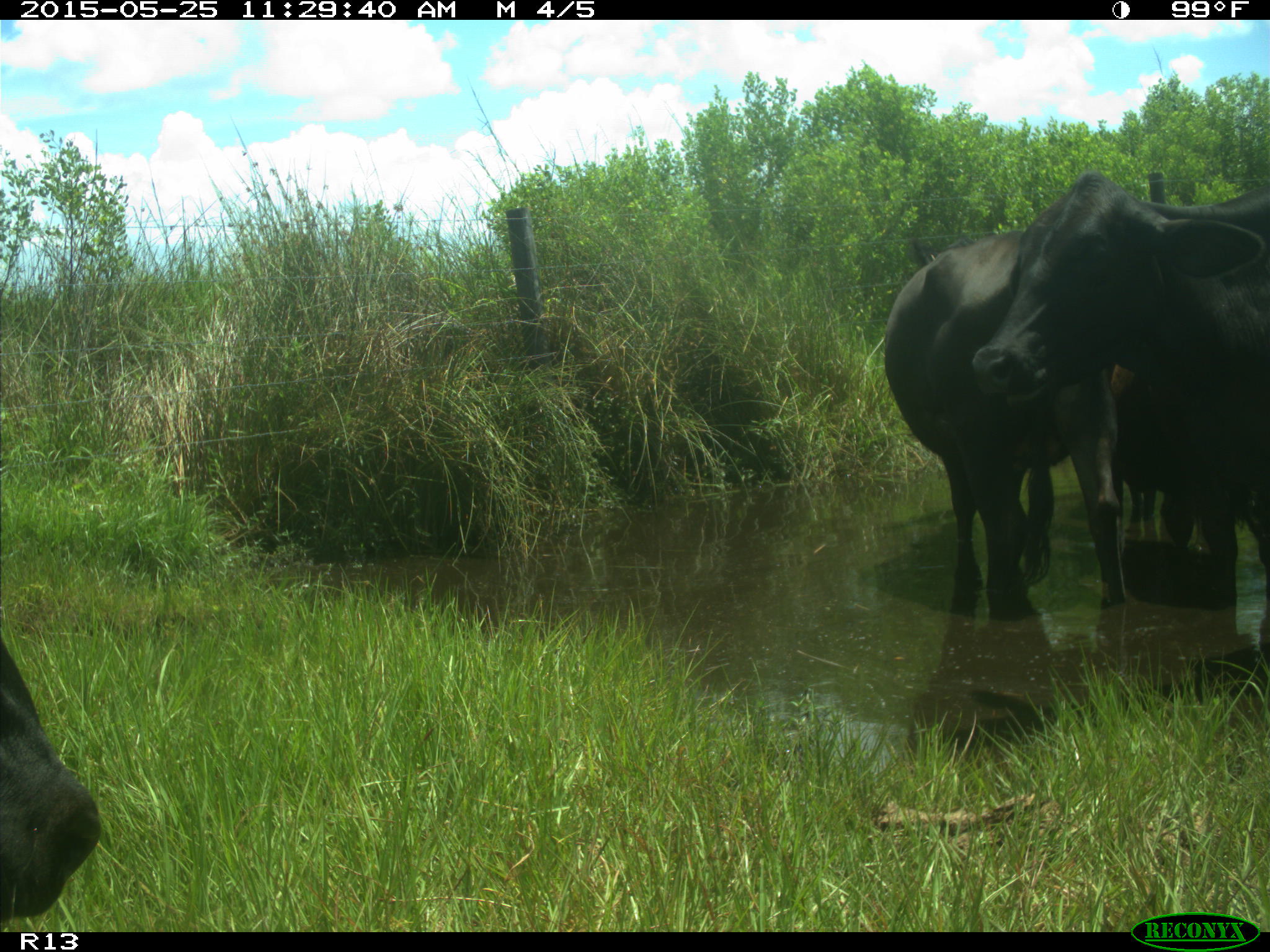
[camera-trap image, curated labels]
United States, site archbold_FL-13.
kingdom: Animalia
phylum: Chordata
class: Mammalia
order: Artiodactyla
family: Bovidae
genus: Bos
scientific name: Bos taurus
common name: domestic cow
Bos taurus (domestic cow).